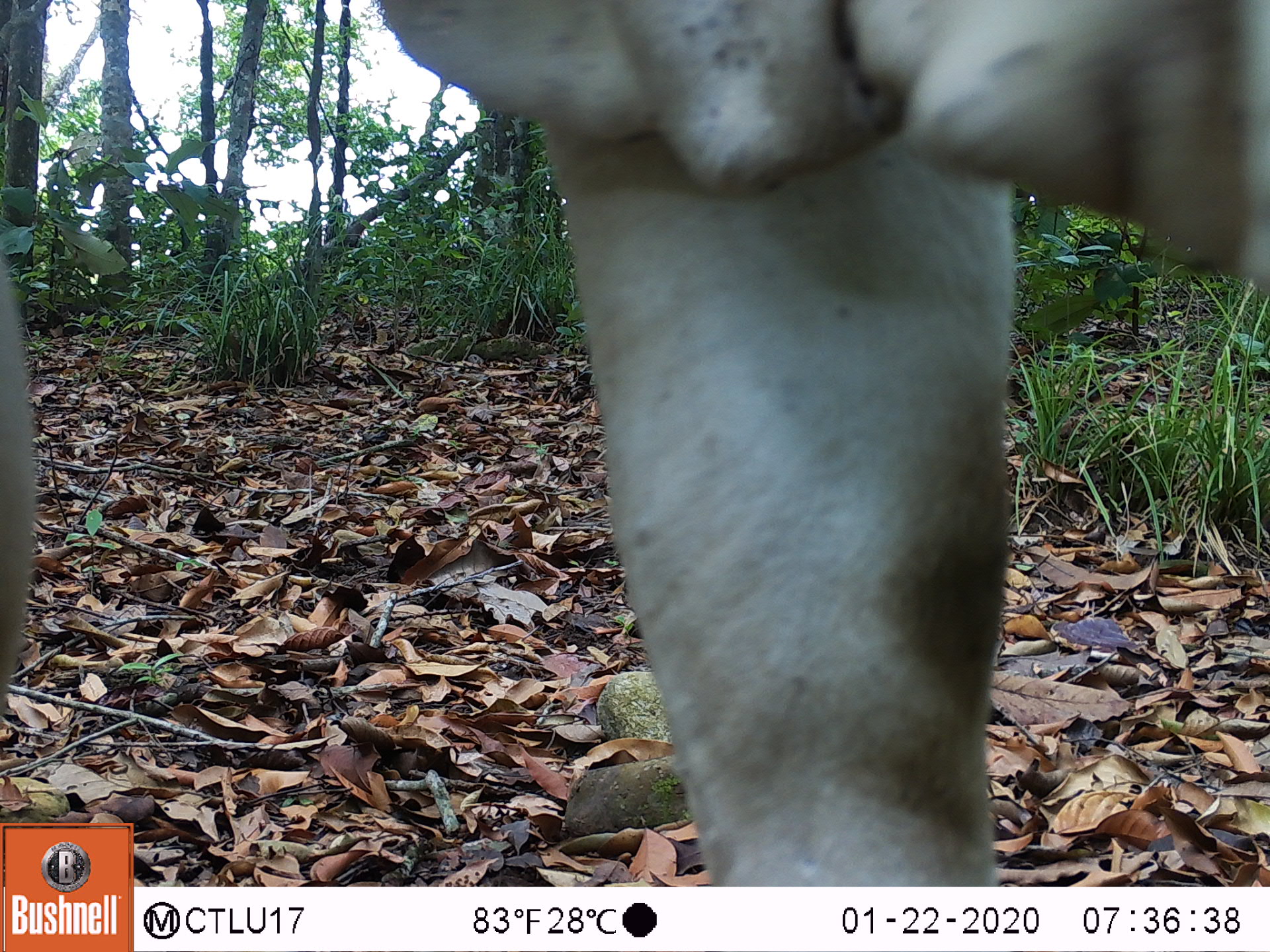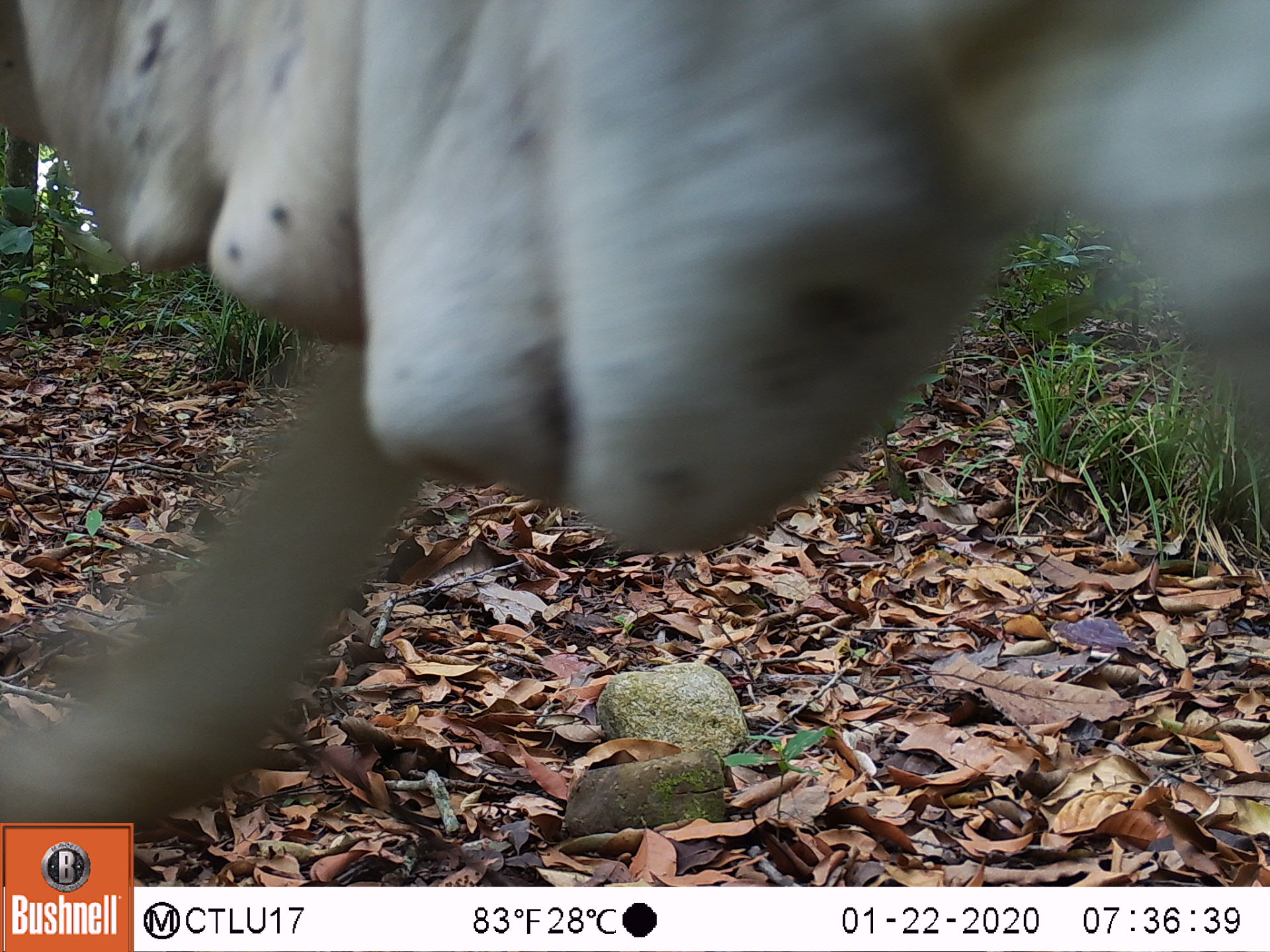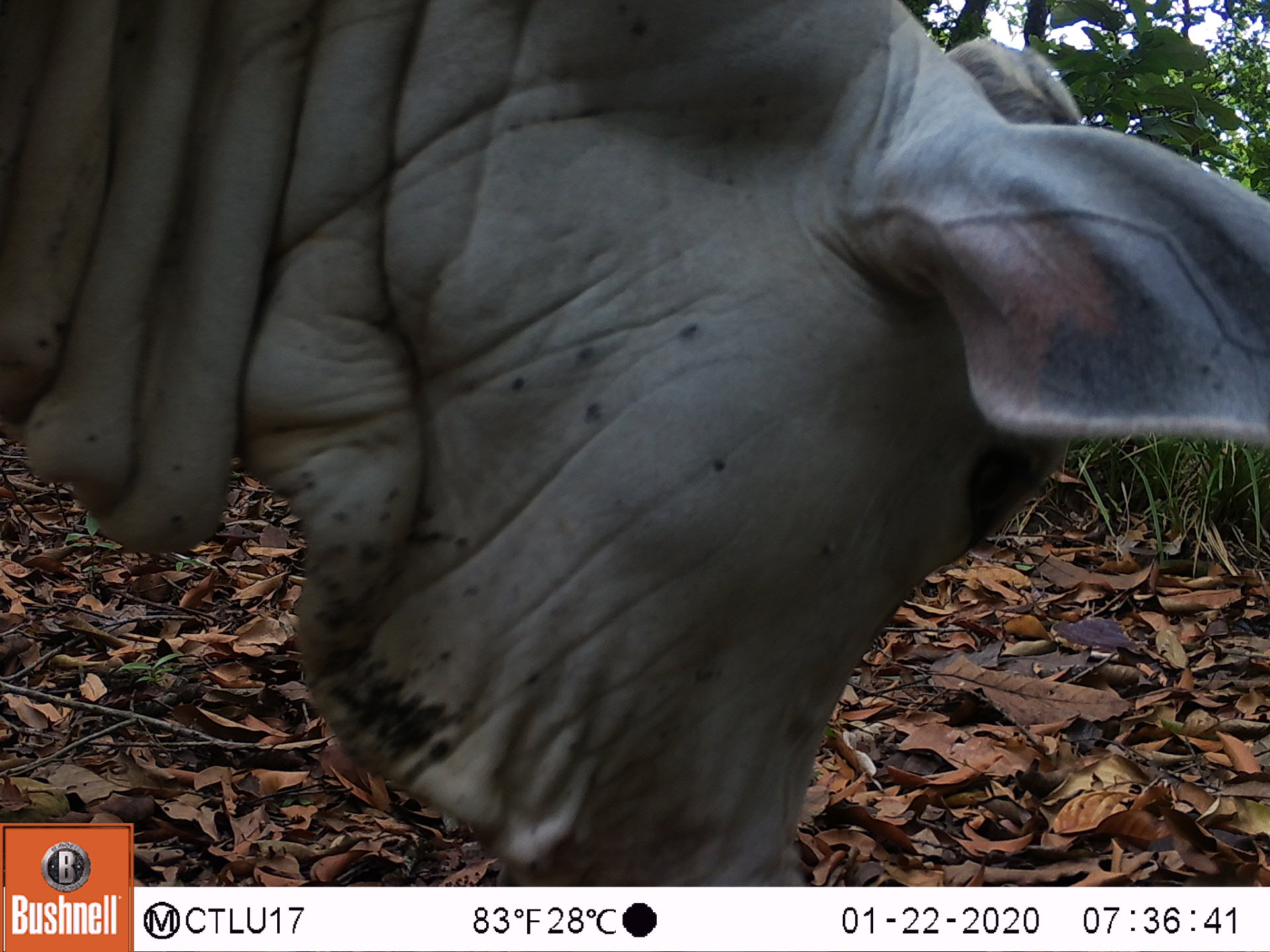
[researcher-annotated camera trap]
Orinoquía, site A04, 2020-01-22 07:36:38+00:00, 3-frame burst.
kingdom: Animalia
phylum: Chordata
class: Mammalia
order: Artiodactyla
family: Bovidae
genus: Bos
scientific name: Bos taurus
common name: cow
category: cattle